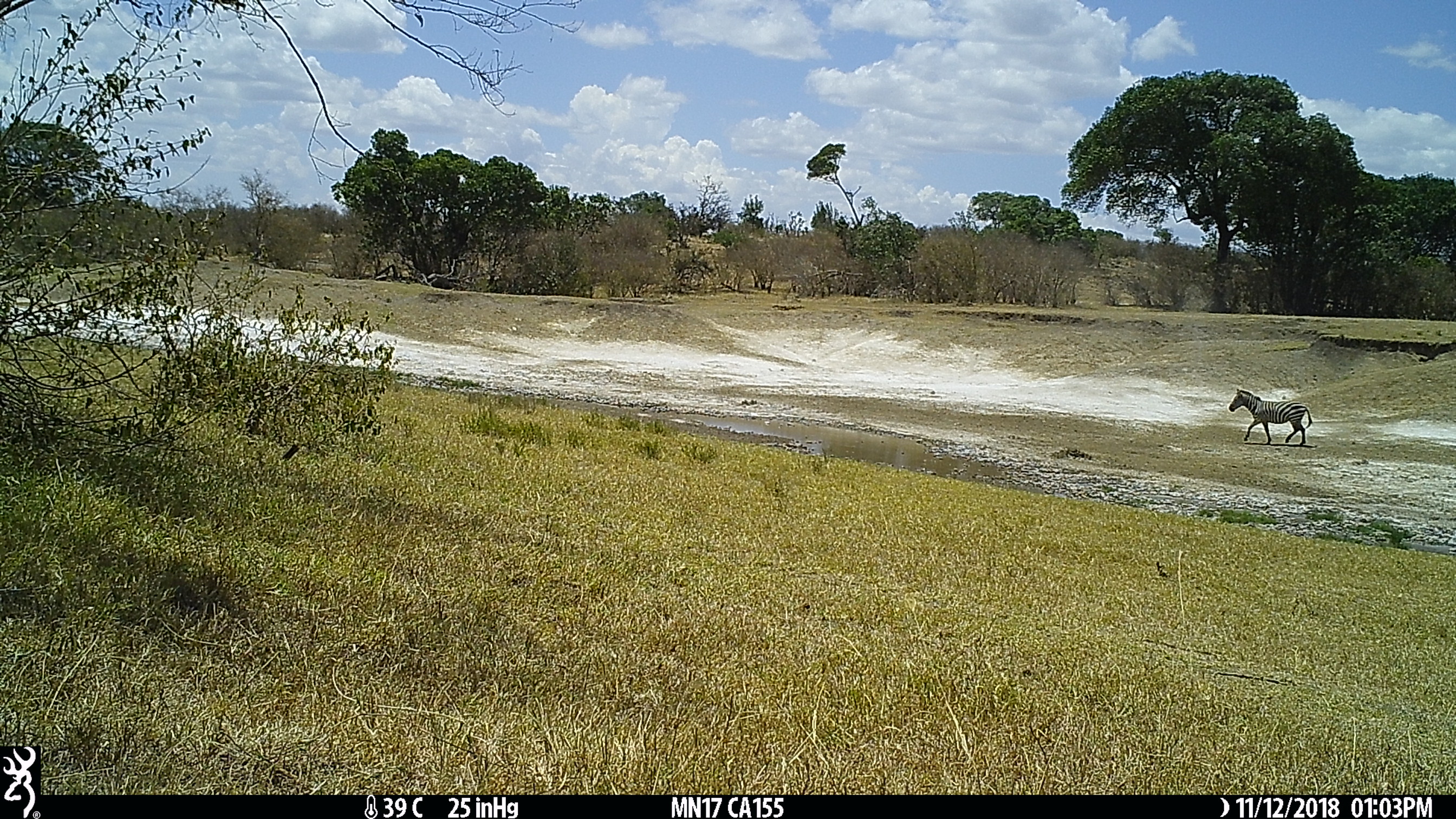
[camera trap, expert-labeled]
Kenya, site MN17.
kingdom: Animalia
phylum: Chordata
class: Mammalia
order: Perissodactyla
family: Equidae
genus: Equus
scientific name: Equus quagga burchellii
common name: burchell's zebra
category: zebra